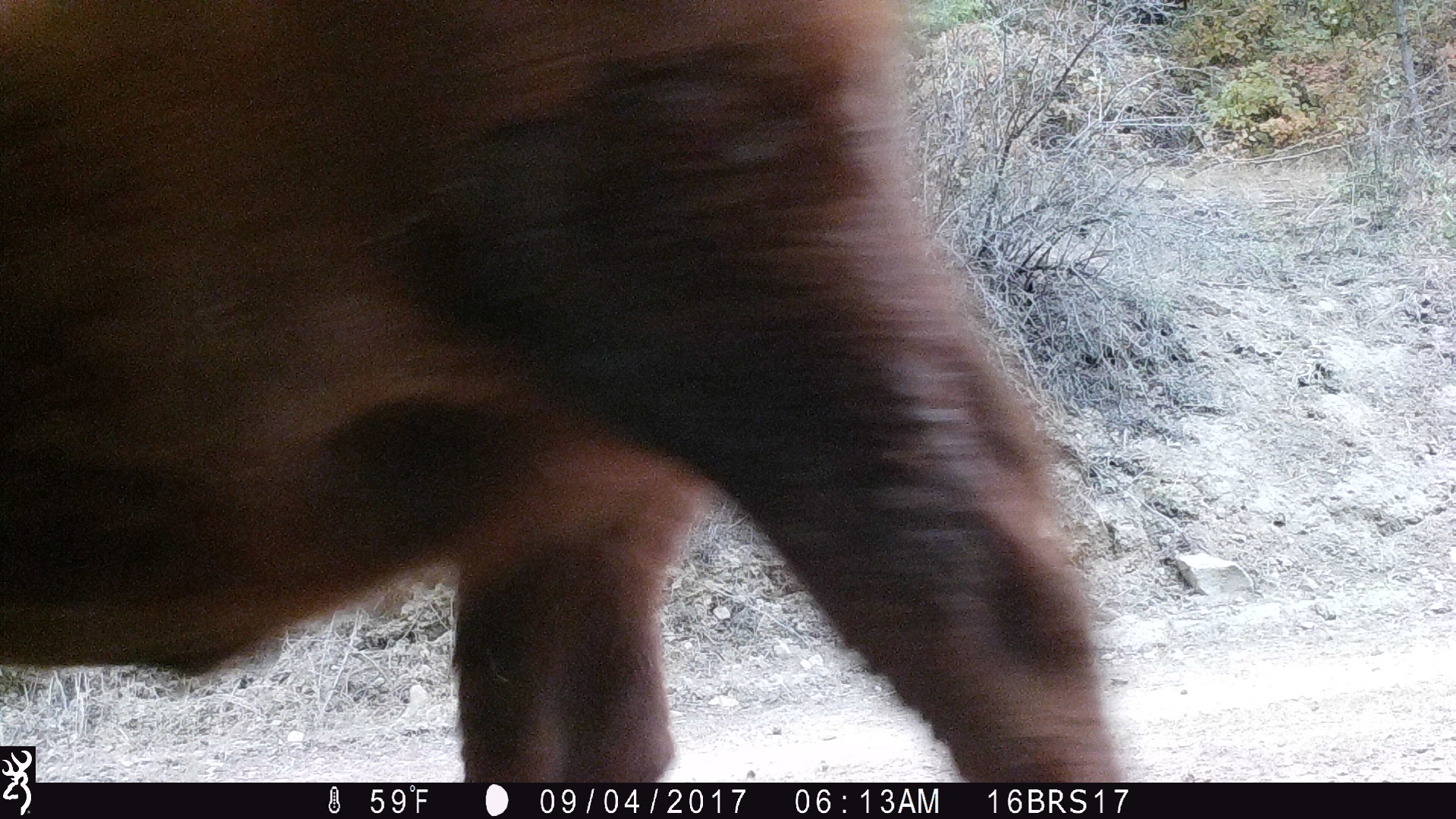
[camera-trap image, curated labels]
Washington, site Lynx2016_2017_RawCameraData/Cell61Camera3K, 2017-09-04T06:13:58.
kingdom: Animalia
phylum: Chordata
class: Mammalia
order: Artiodactyla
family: Bovidae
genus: Bos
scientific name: Bos taurus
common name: domestic cattle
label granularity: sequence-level